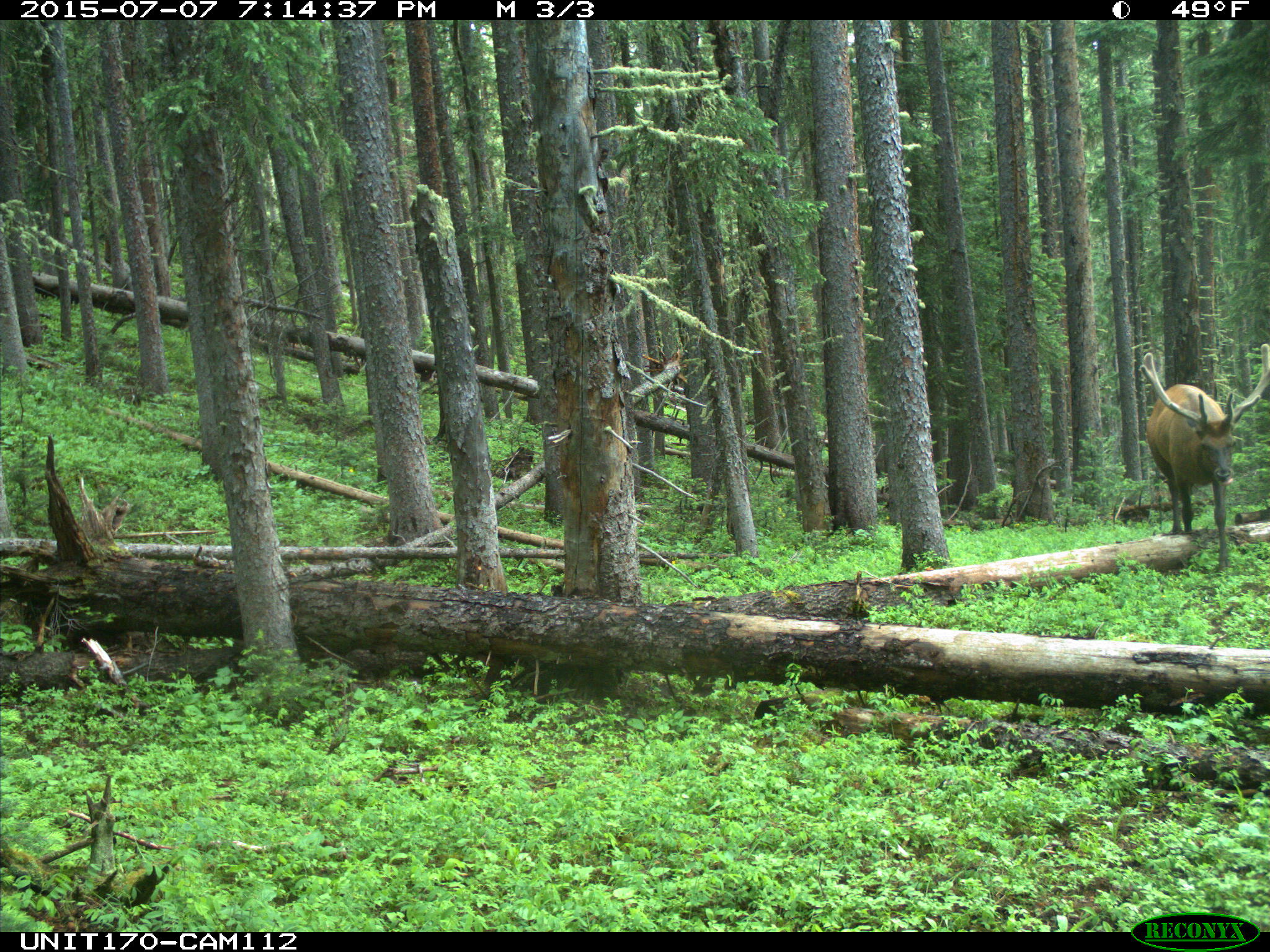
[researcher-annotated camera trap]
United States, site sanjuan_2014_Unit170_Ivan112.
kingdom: Animalia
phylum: Chordata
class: Mammalia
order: Artiodactyla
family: Cervidae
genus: Cervus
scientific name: Cervus elaphus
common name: red deer